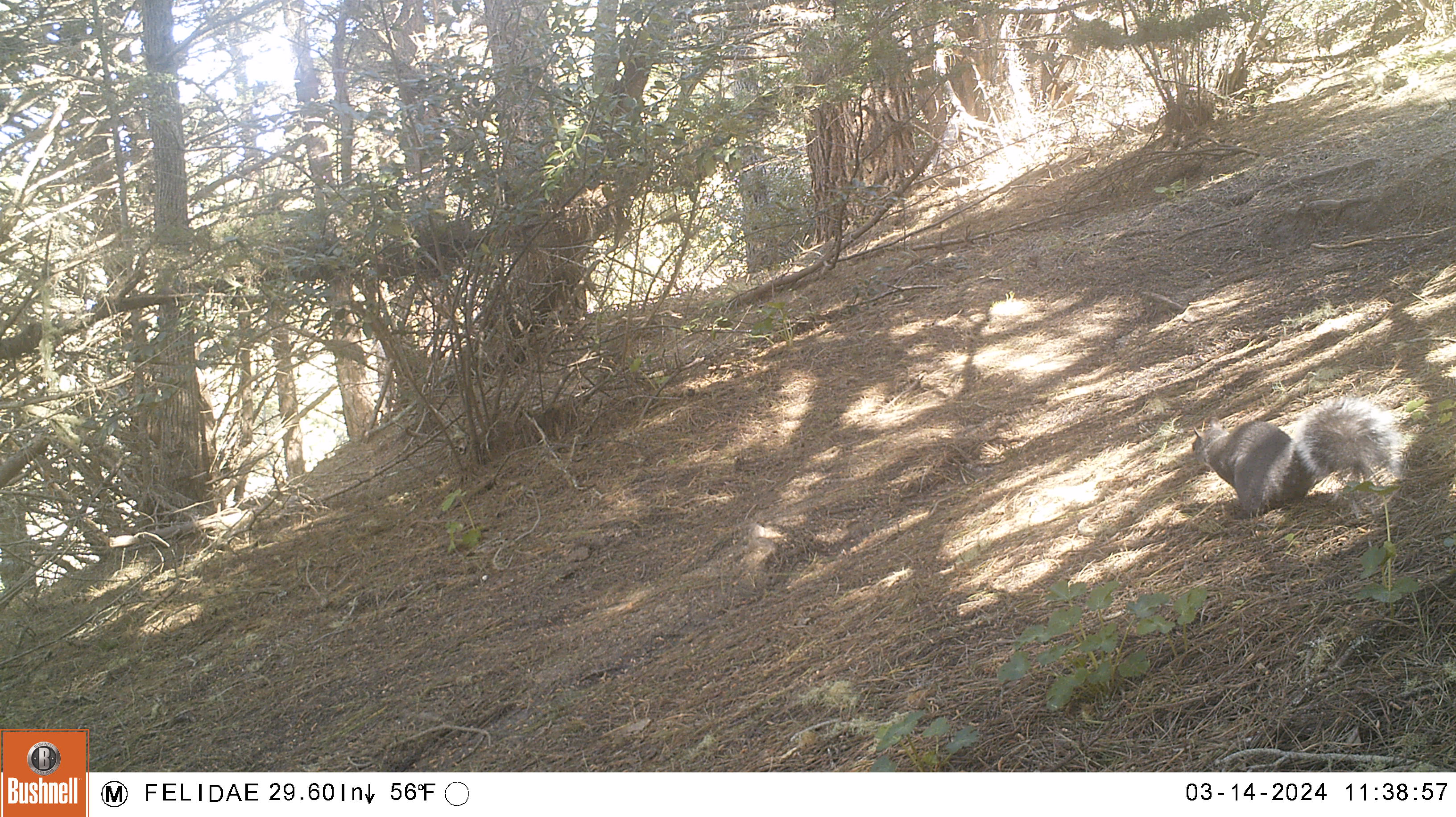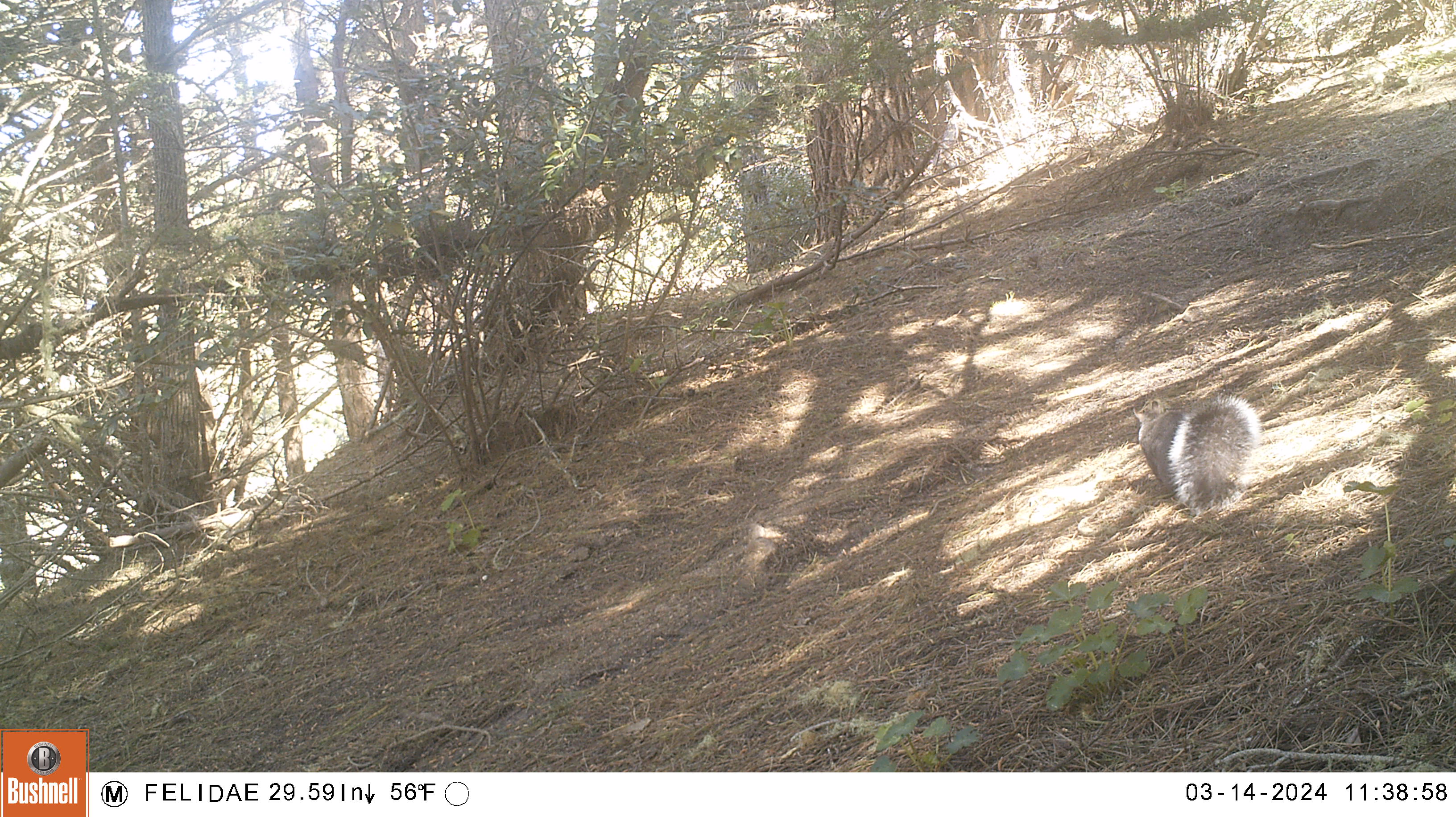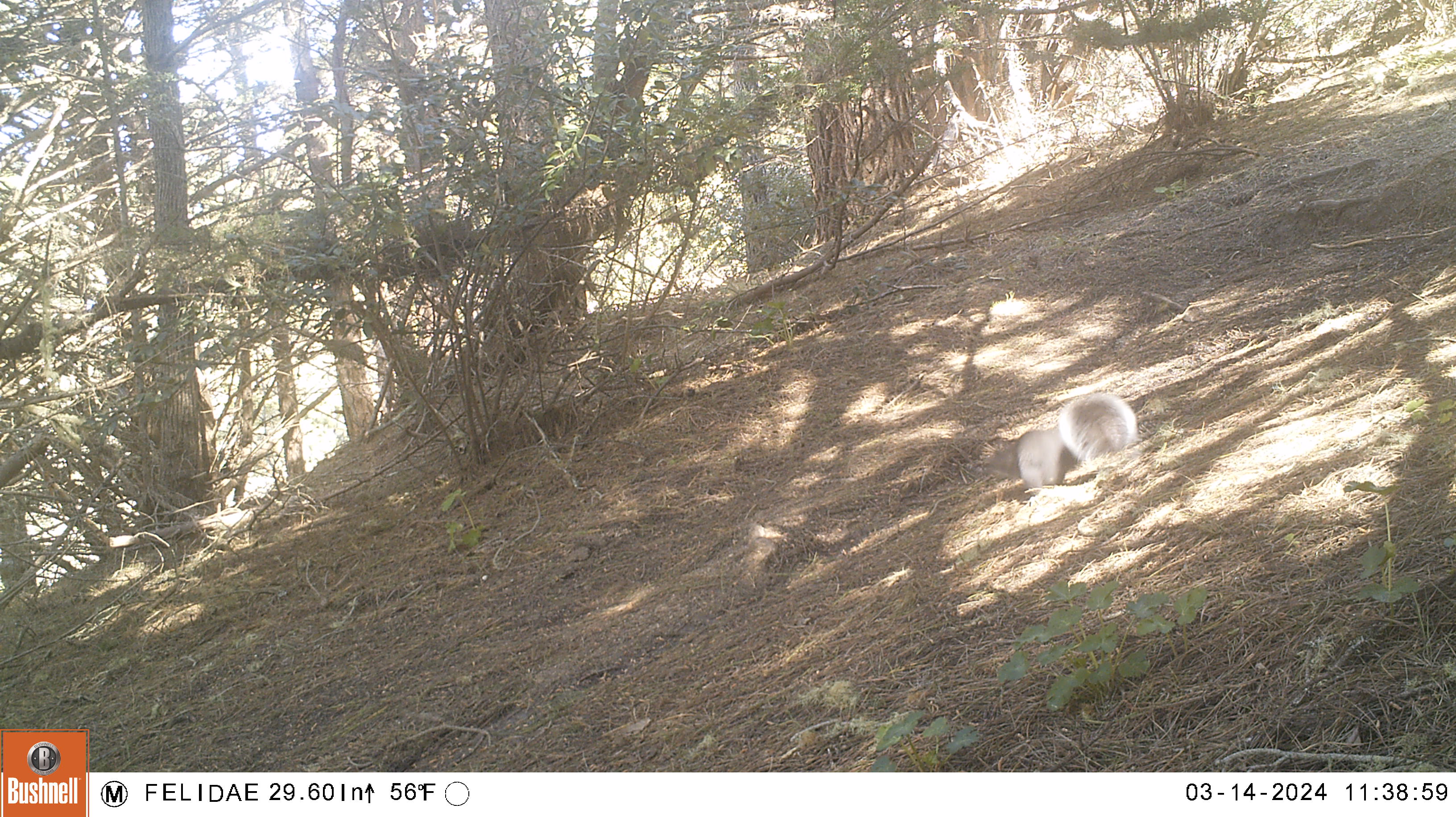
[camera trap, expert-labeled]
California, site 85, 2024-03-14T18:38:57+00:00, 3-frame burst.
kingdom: Animalia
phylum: Chordata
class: Mammalia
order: Rodentia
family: Sciuridae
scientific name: Sciuridae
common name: squirrel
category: unknown squirrel